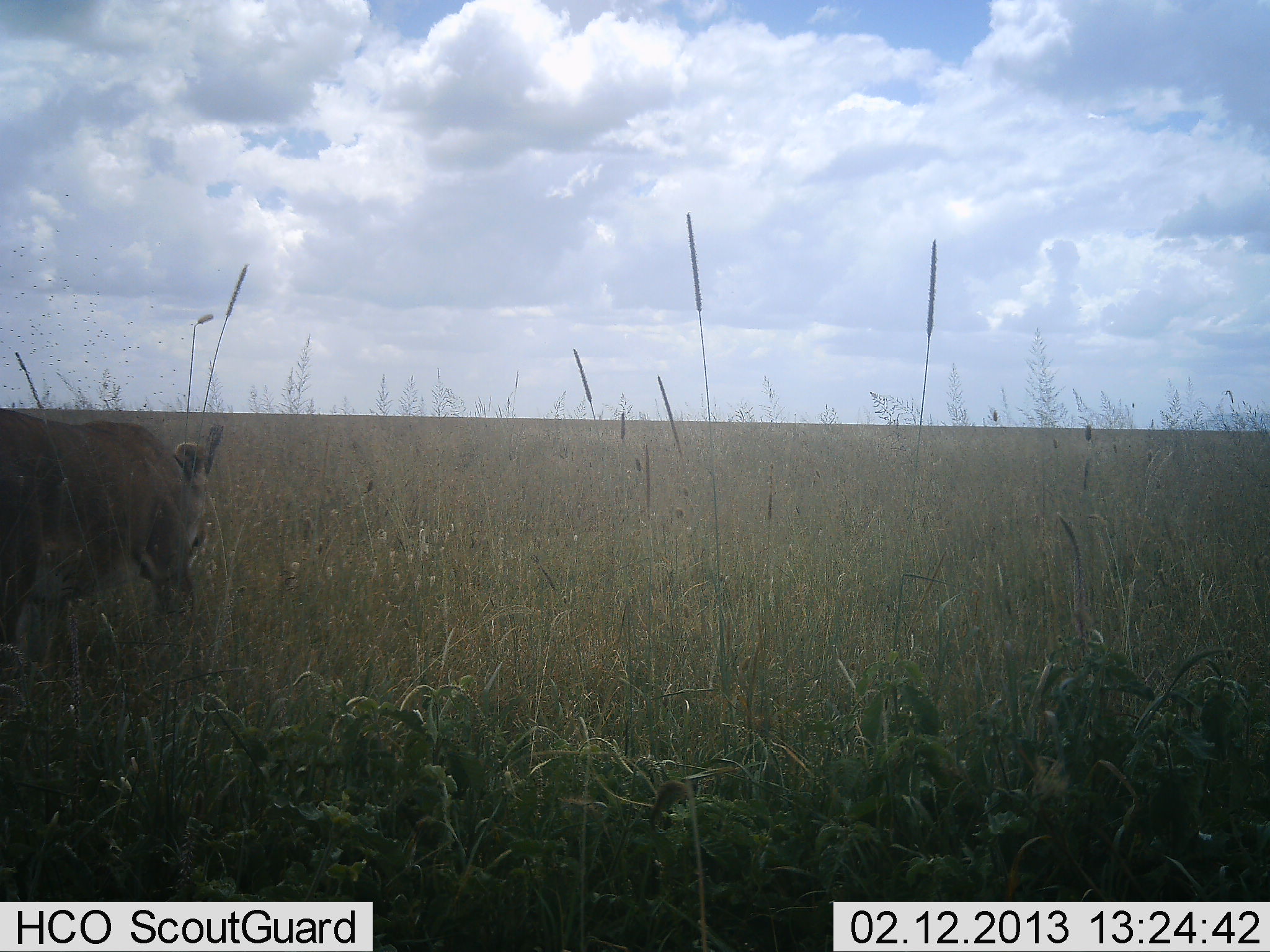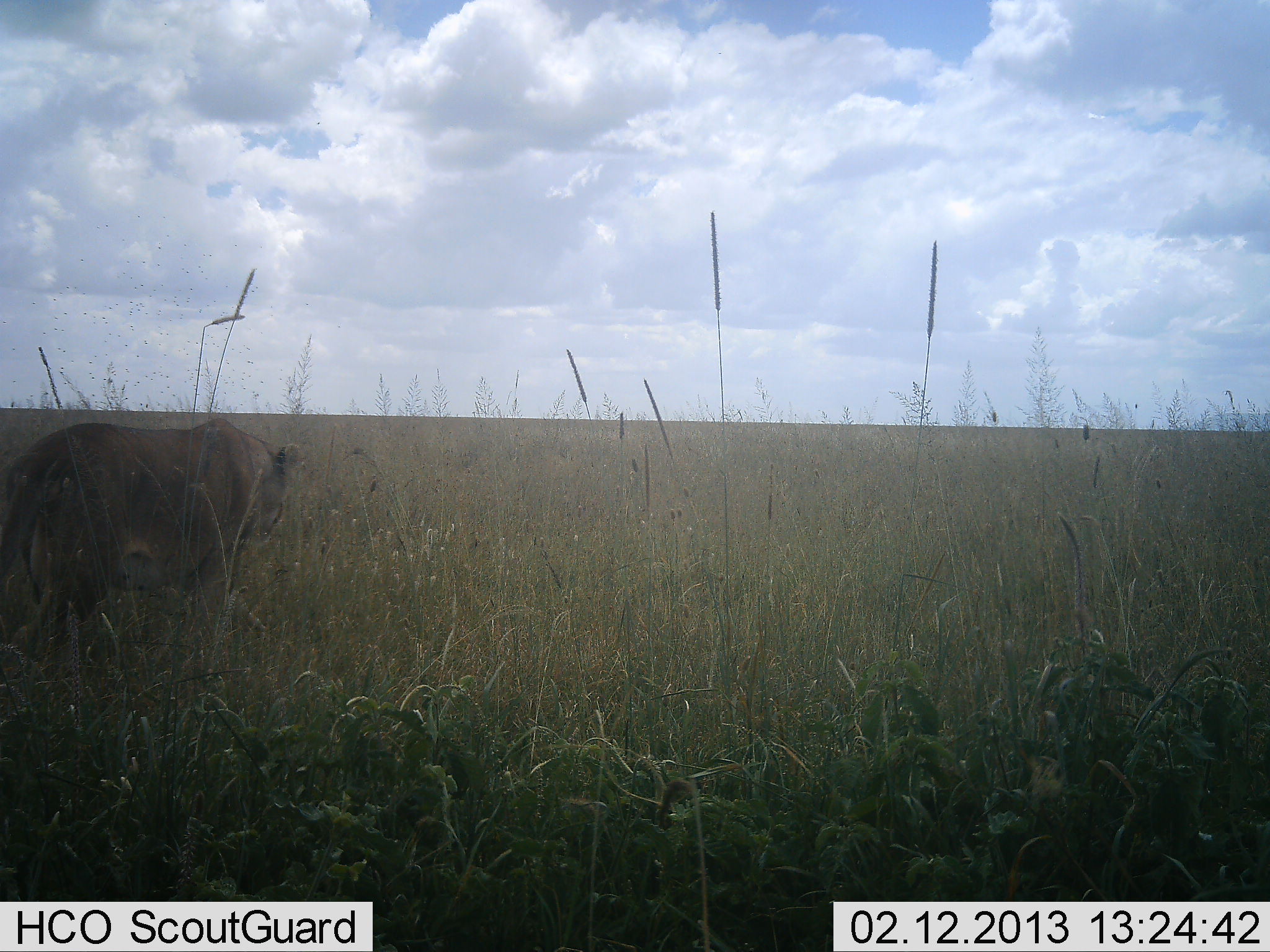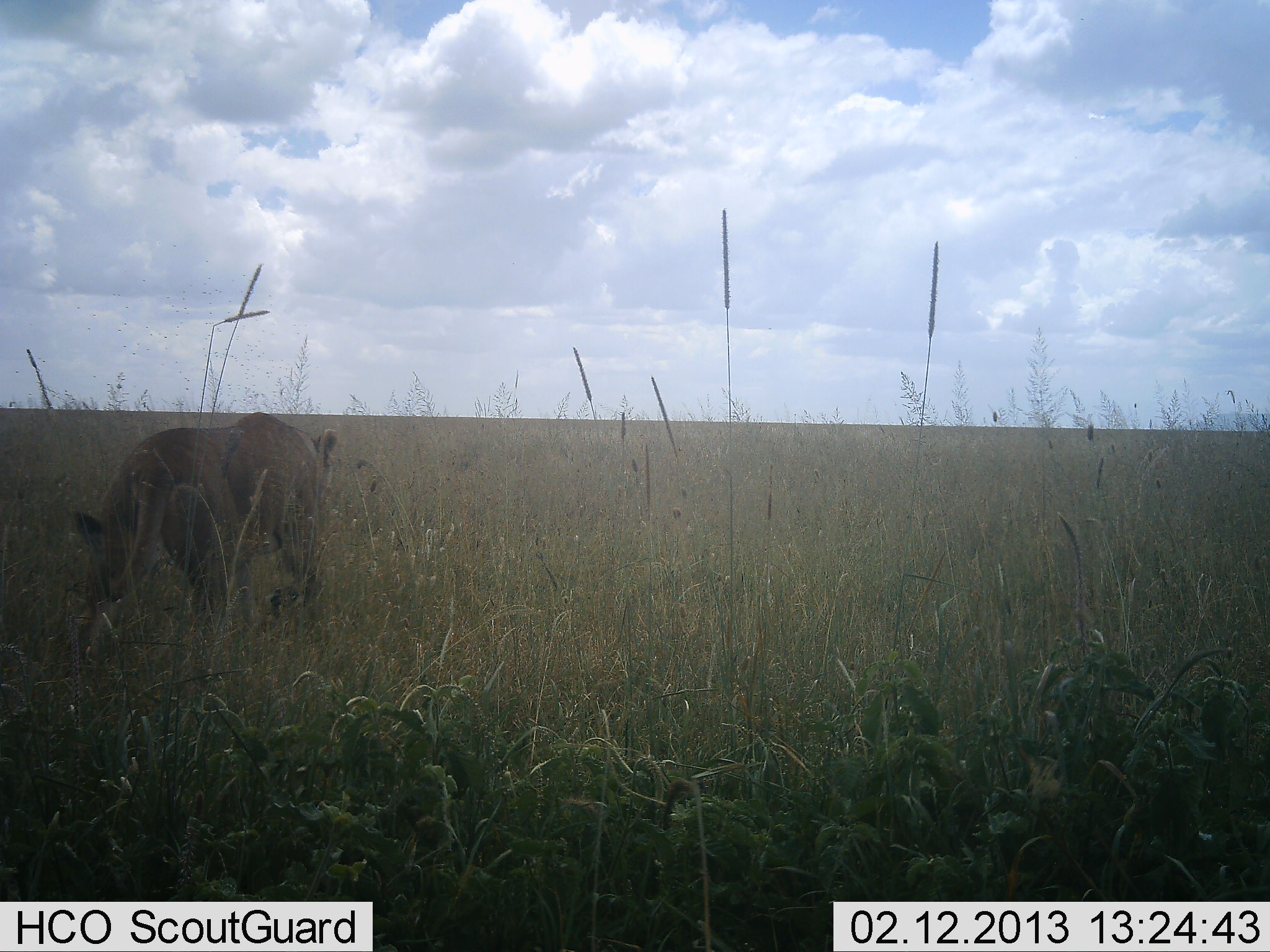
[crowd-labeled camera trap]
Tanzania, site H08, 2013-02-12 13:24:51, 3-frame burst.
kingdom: Animalia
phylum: Chordata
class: Mammalia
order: Carnivora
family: Felidae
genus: Panthera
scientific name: Panthera leo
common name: lion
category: lionfemale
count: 1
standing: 4%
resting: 0%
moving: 100%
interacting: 0%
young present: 0%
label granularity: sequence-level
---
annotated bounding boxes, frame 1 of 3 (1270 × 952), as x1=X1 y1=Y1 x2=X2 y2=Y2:
animal: x1=0 y1=408 x2=223 y2=688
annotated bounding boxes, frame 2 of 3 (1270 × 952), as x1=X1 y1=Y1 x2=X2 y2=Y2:
animal: x1=0 y1=417 x2=302 y2=669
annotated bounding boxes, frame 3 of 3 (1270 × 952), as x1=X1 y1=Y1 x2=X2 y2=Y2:
animal: x1=64 y1=411 x2=338 y2=671